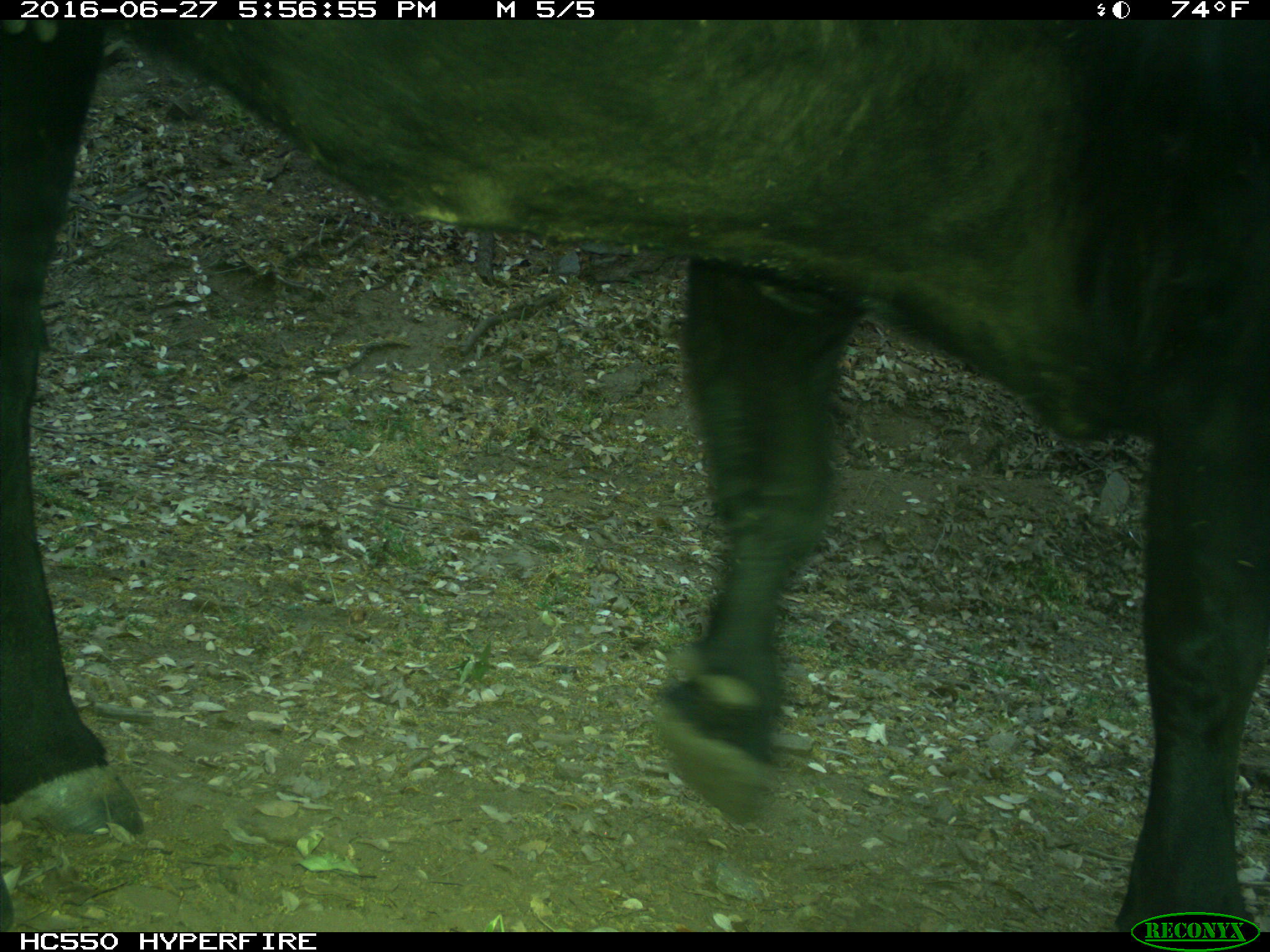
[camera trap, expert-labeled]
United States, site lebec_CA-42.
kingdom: Animalia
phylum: Chordata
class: Mammalia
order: Artiodactyla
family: Bovidae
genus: Bos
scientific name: Bos taurus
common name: domestic cow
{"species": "Bos taurus (domestic cow)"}